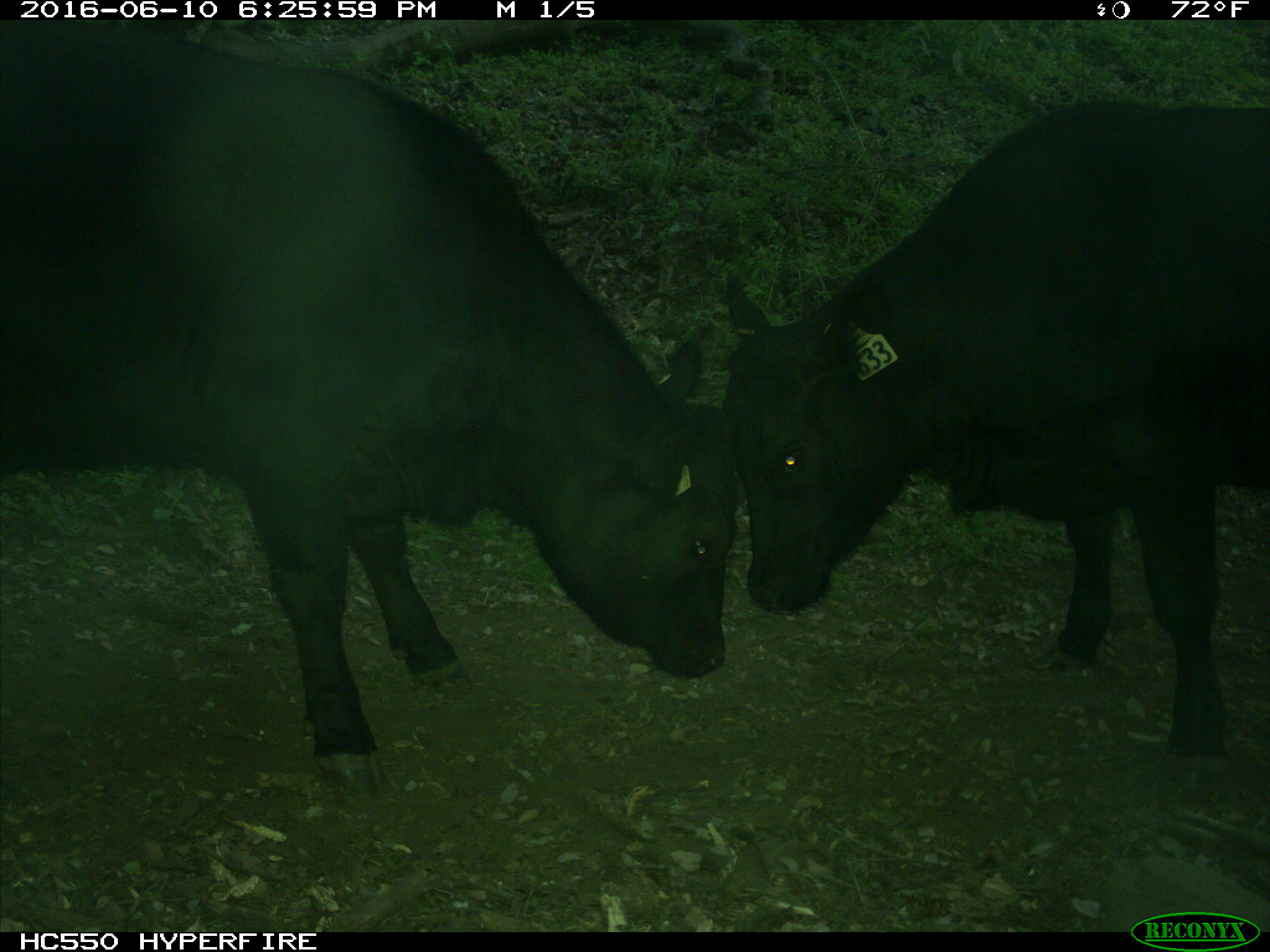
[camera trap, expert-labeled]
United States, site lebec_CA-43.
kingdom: Animalia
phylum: Chordata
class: Mammalia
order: Artiodactyla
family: Bovidae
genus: Bos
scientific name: Bos taurus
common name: domestic cow